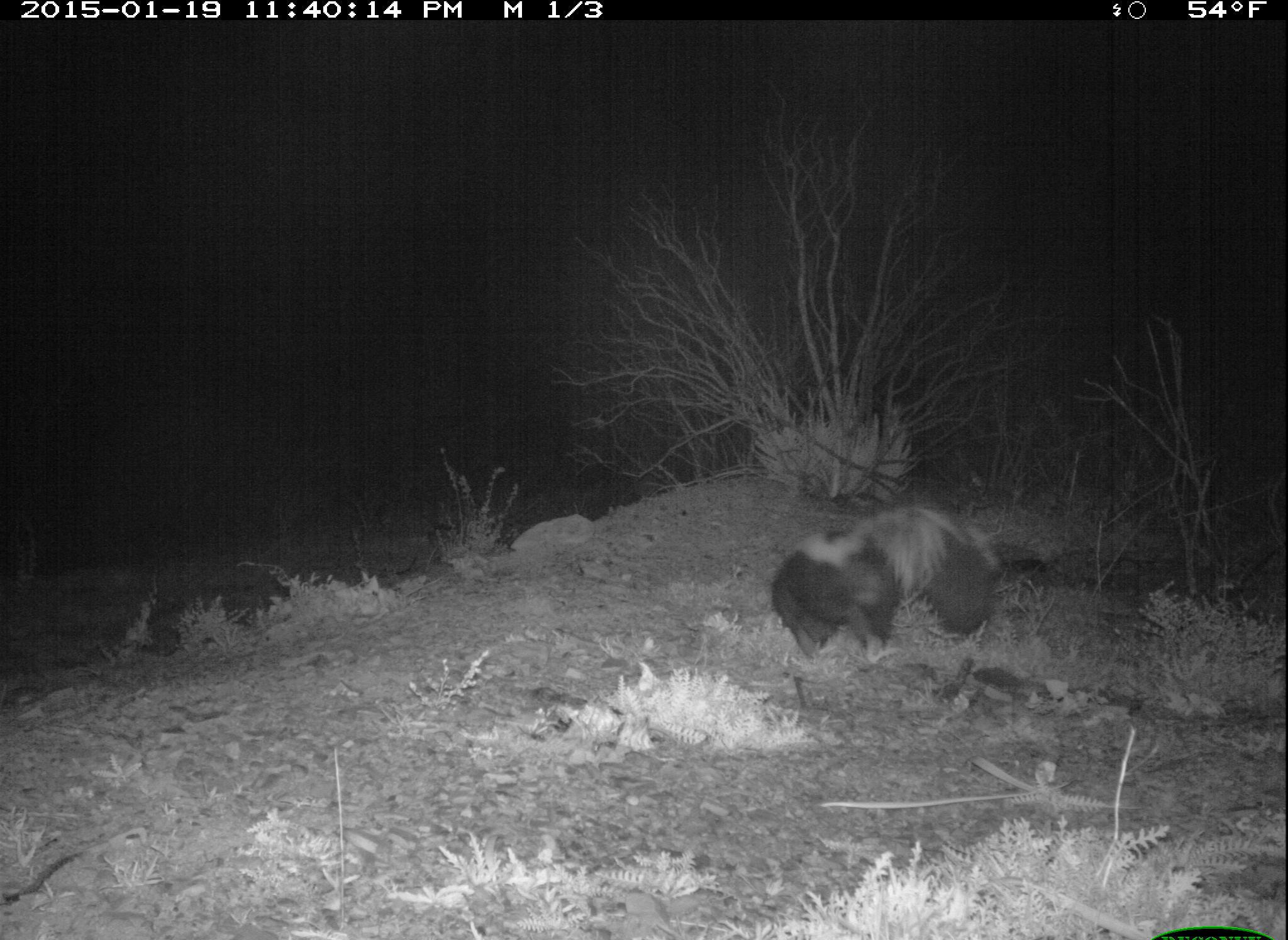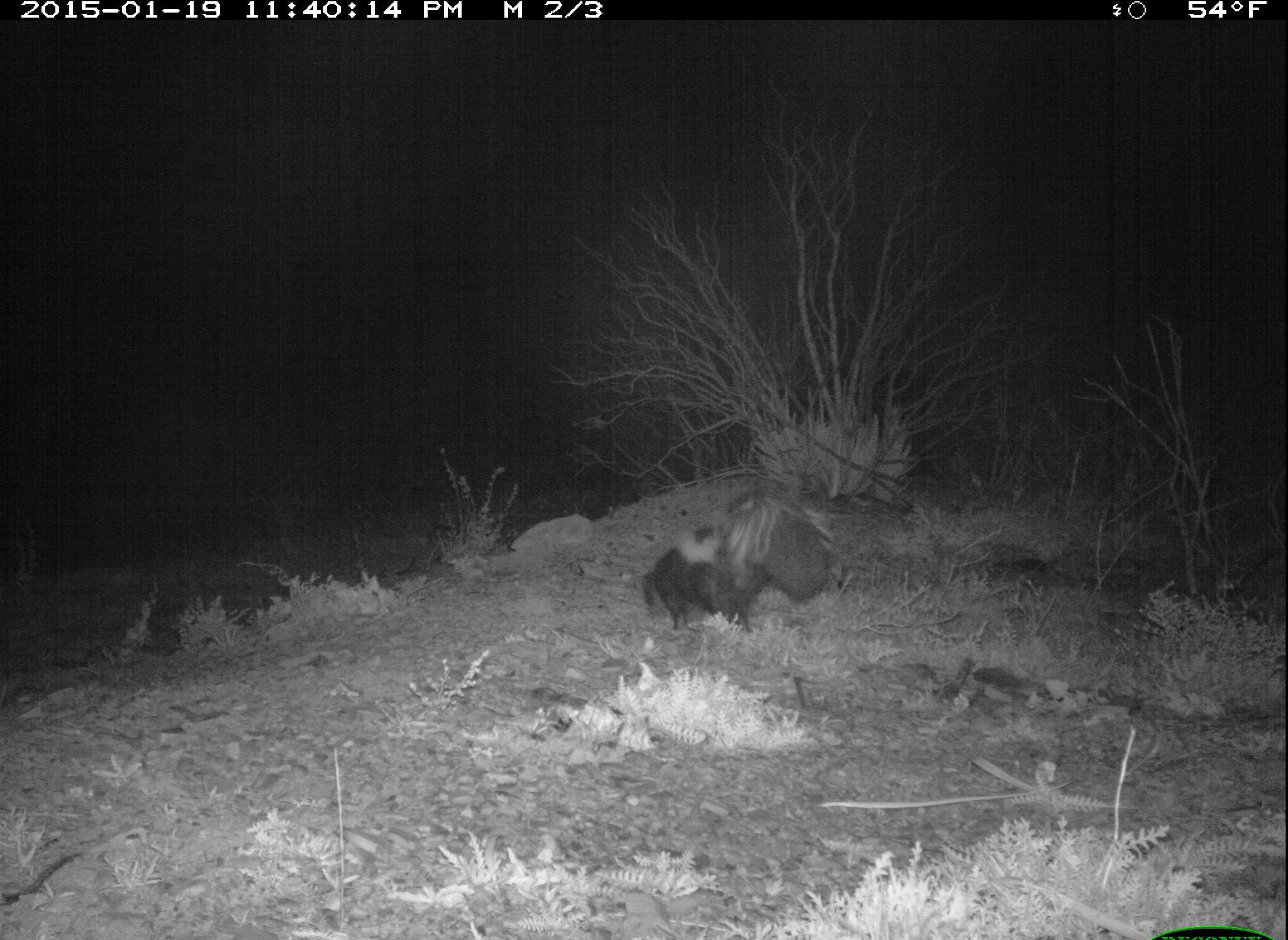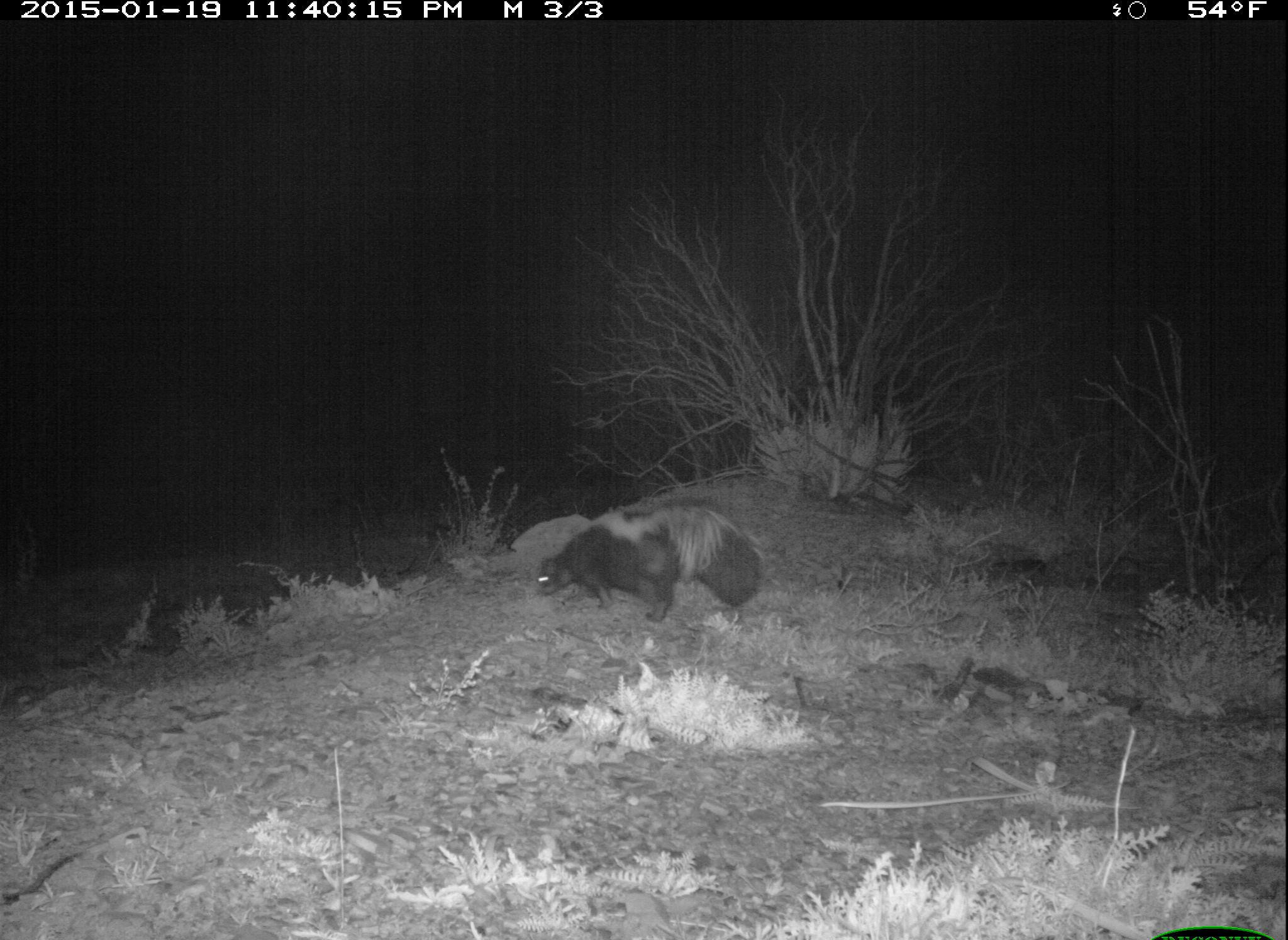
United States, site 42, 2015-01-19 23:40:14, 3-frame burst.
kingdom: Animalia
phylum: Chordata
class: Mammalia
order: Carnivora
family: Mephitidae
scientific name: Mephitidae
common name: skunk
Skunk (Mephitidae).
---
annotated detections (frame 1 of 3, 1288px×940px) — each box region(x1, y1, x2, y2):
skunk: region(765, 495, 1055, 674)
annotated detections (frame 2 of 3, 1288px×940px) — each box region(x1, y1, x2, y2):
skunk: region(636, 480, 846, 638)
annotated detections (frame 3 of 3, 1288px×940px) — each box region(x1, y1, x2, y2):
skunk: region(529, 501, 767, 642)